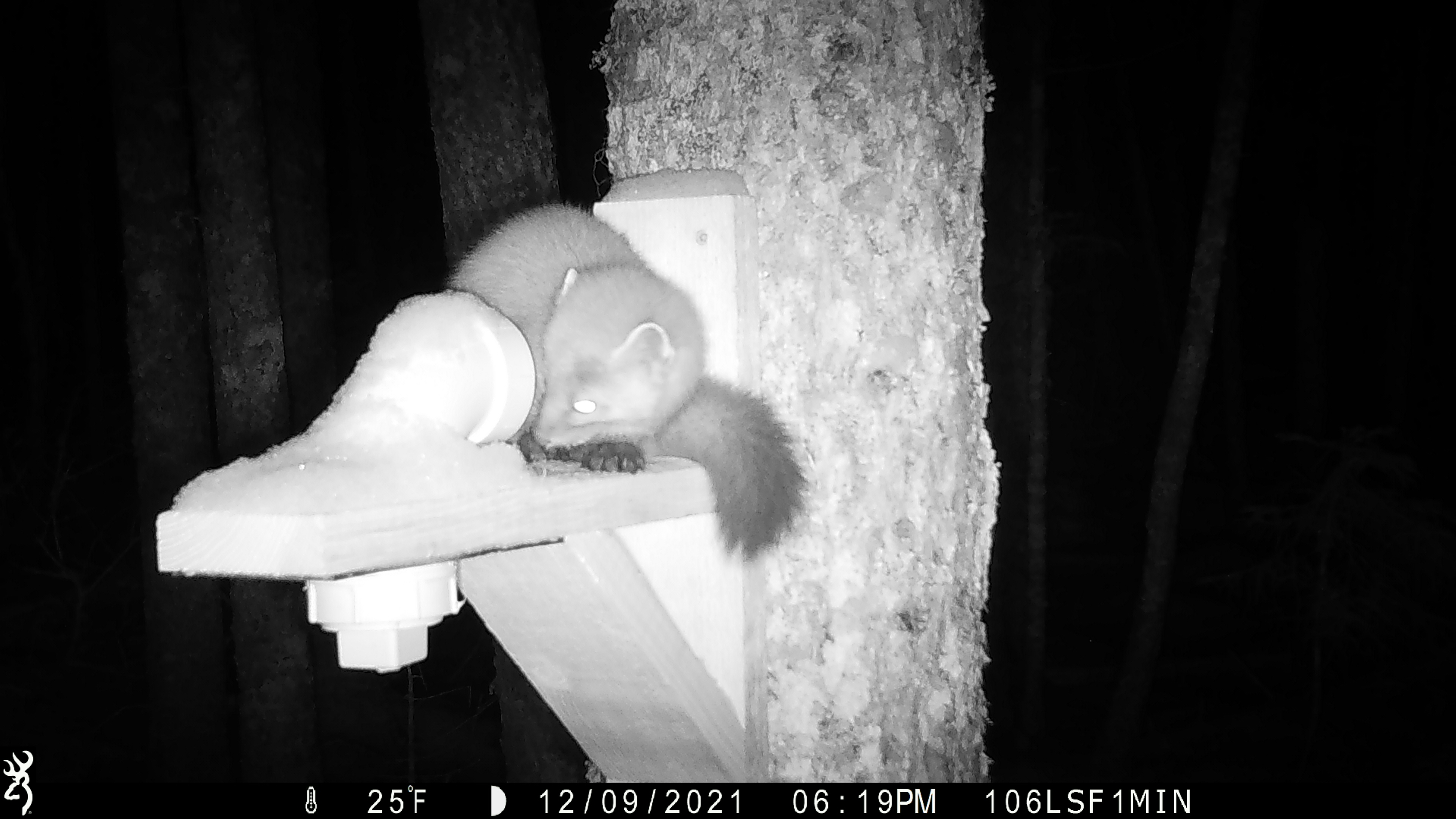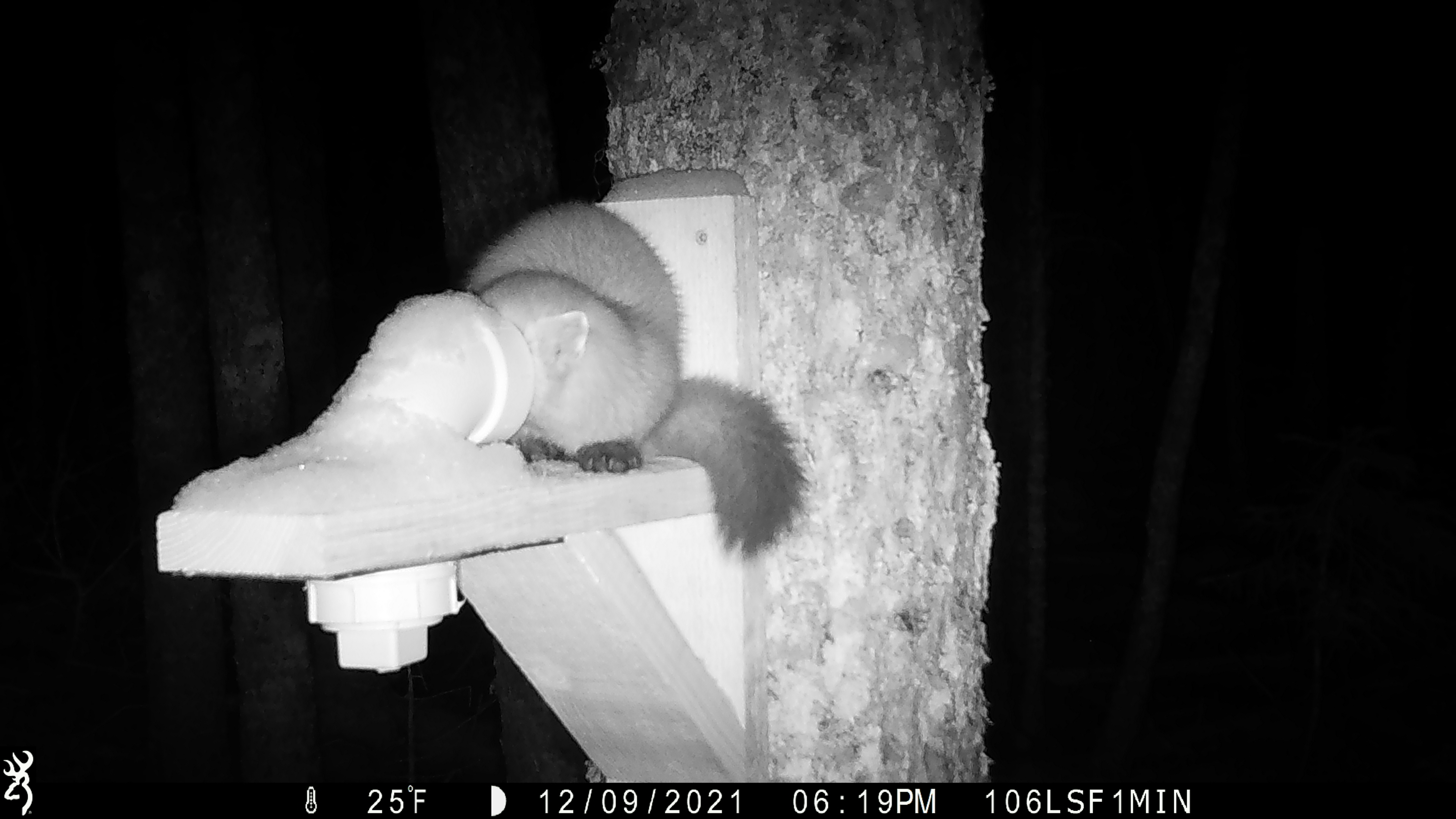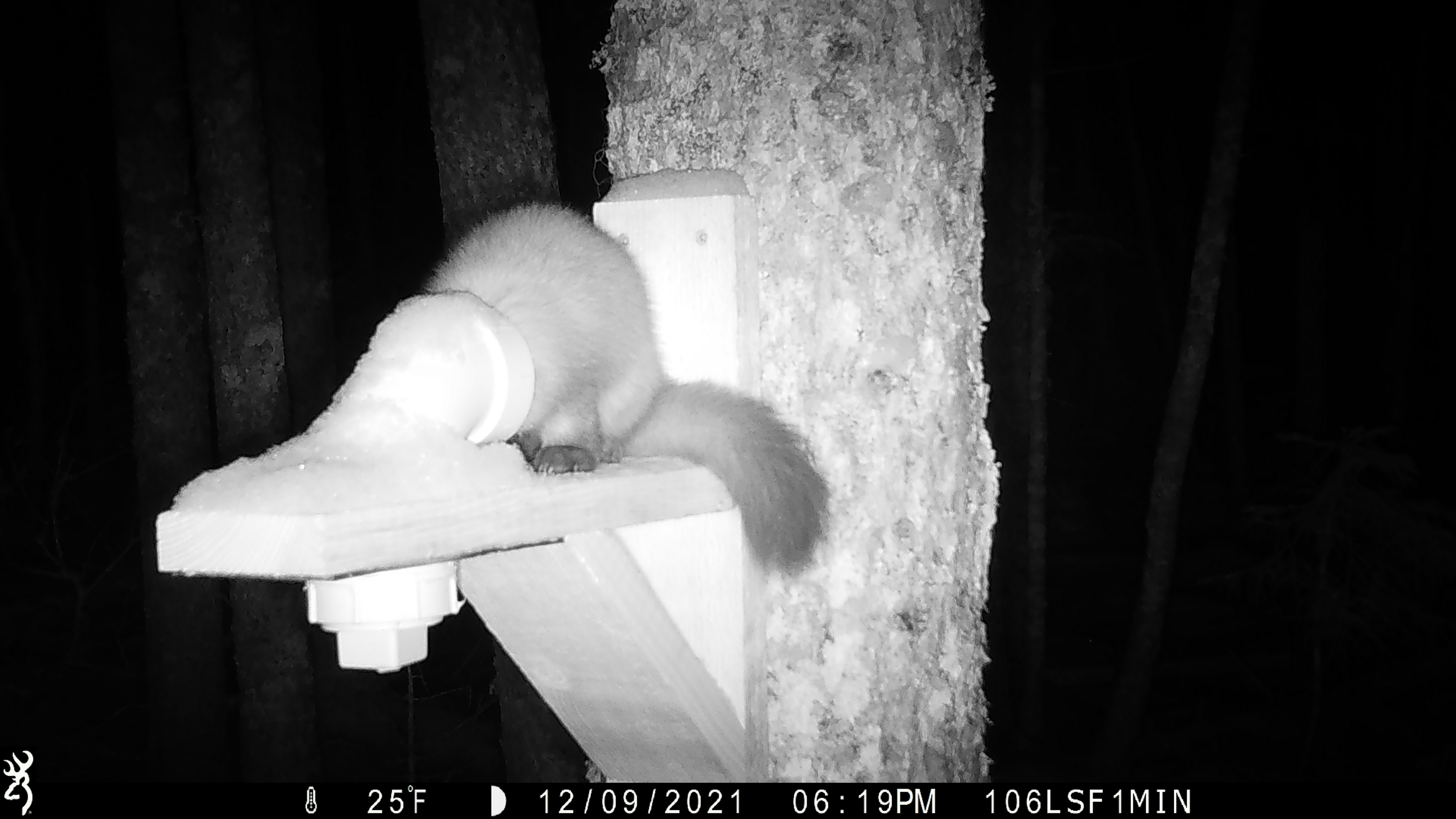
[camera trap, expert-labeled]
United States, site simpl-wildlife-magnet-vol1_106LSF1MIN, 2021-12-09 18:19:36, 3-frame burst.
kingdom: Animalia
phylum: Chordata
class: Mammalia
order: Carnivora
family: Mustelidae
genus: Martes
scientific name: Martes americana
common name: american marten